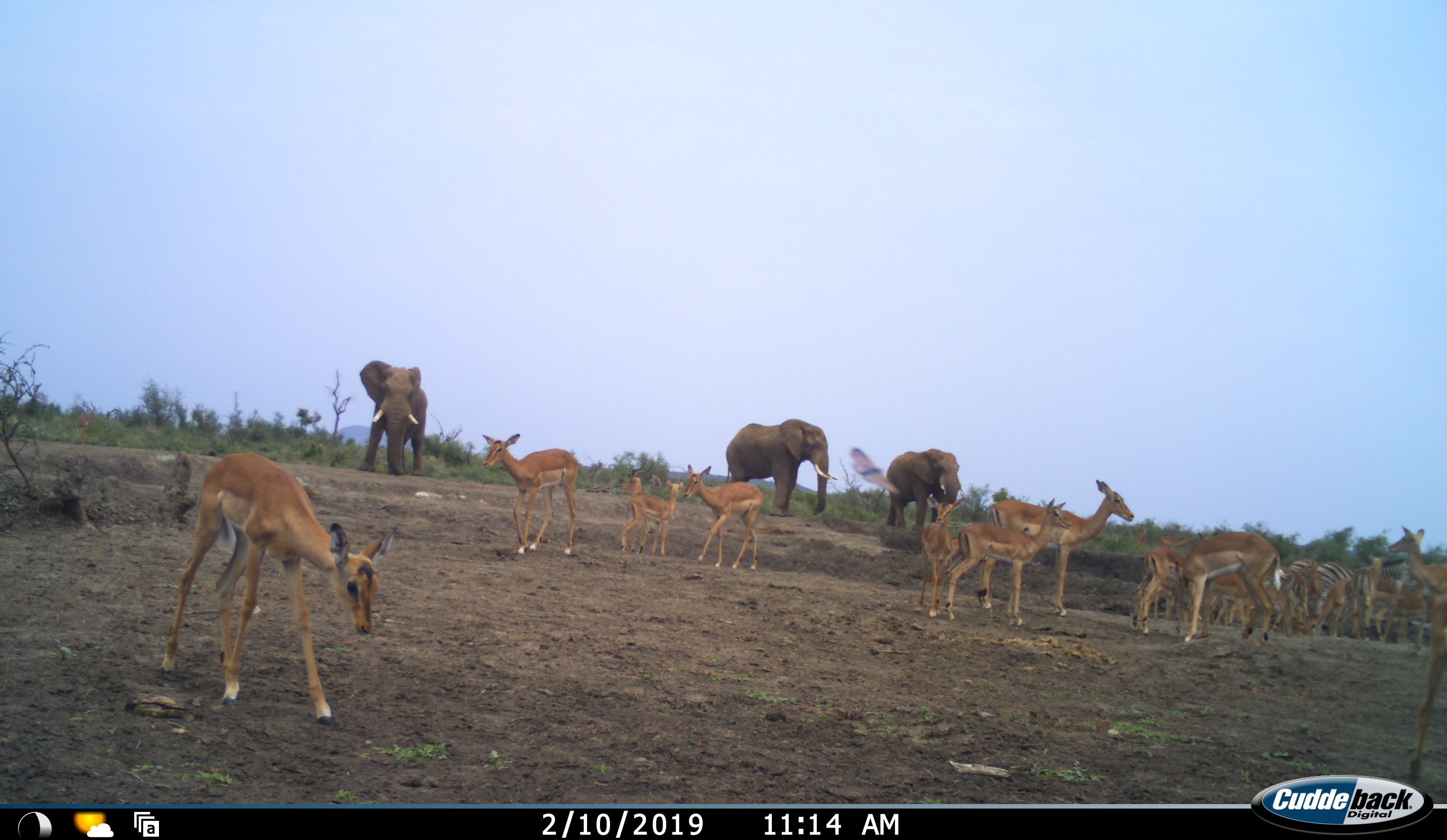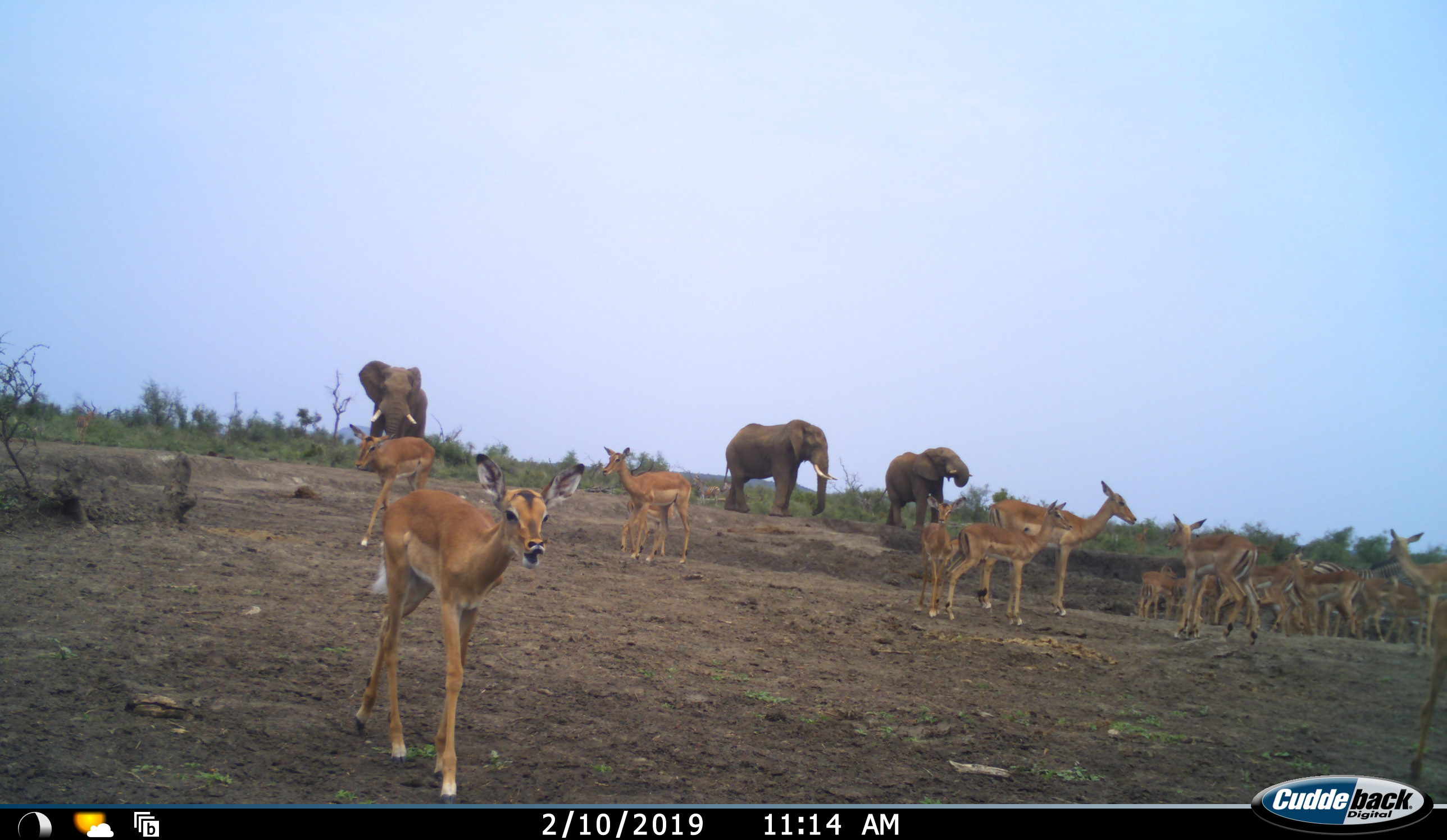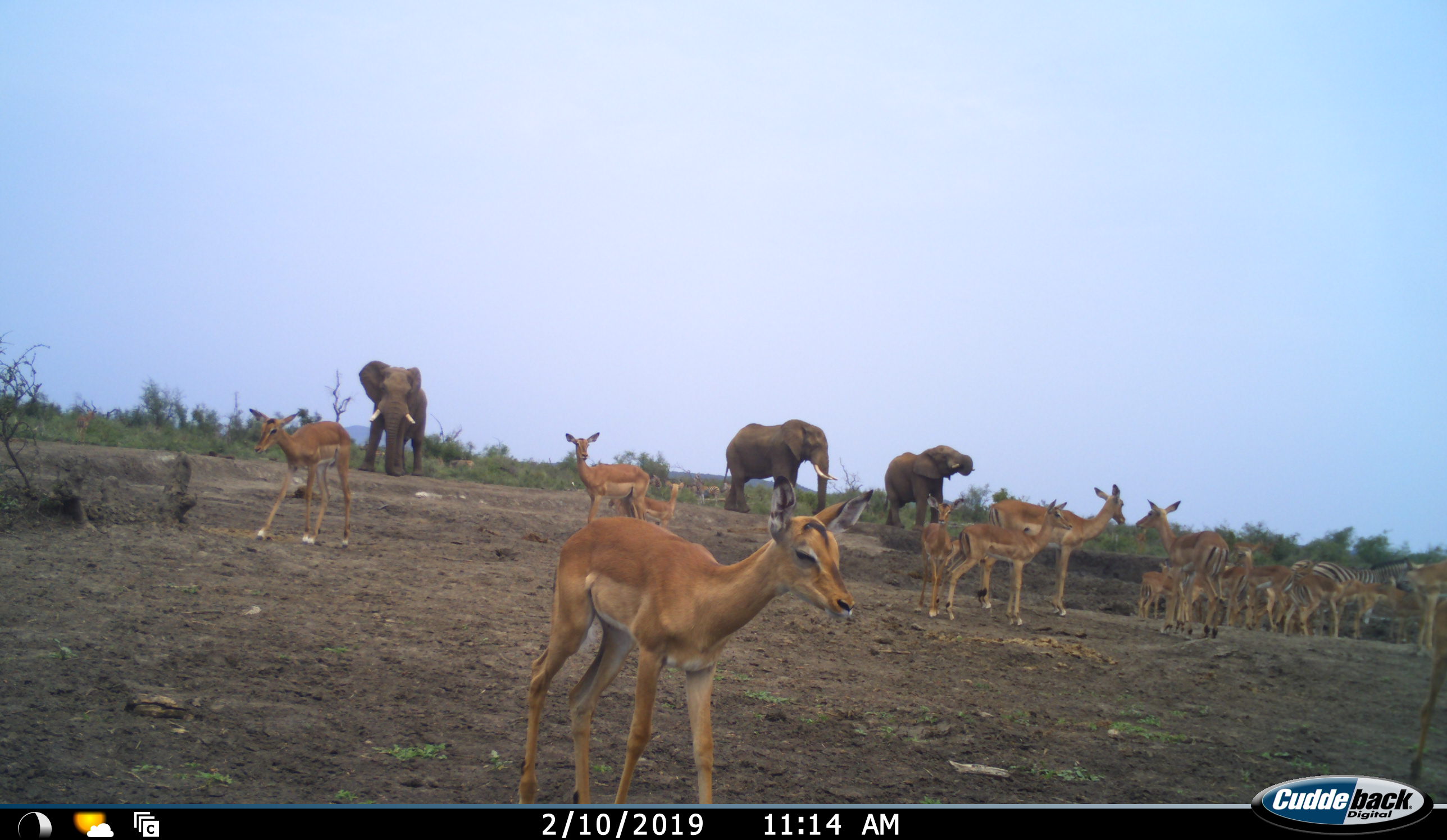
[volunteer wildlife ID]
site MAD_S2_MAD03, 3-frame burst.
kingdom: Animalia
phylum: Chordata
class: Mammalia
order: Proboscidea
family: Elephantidae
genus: Loxodonta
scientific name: Loxodonta africana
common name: african bush elephant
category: elephant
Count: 3.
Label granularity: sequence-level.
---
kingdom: Animalia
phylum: Chordata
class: Mammalia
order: Artiodactyla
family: Bovidae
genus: Aepyceros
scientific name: Aepyceros melampus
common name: impala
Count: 11-50.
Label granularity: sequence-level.